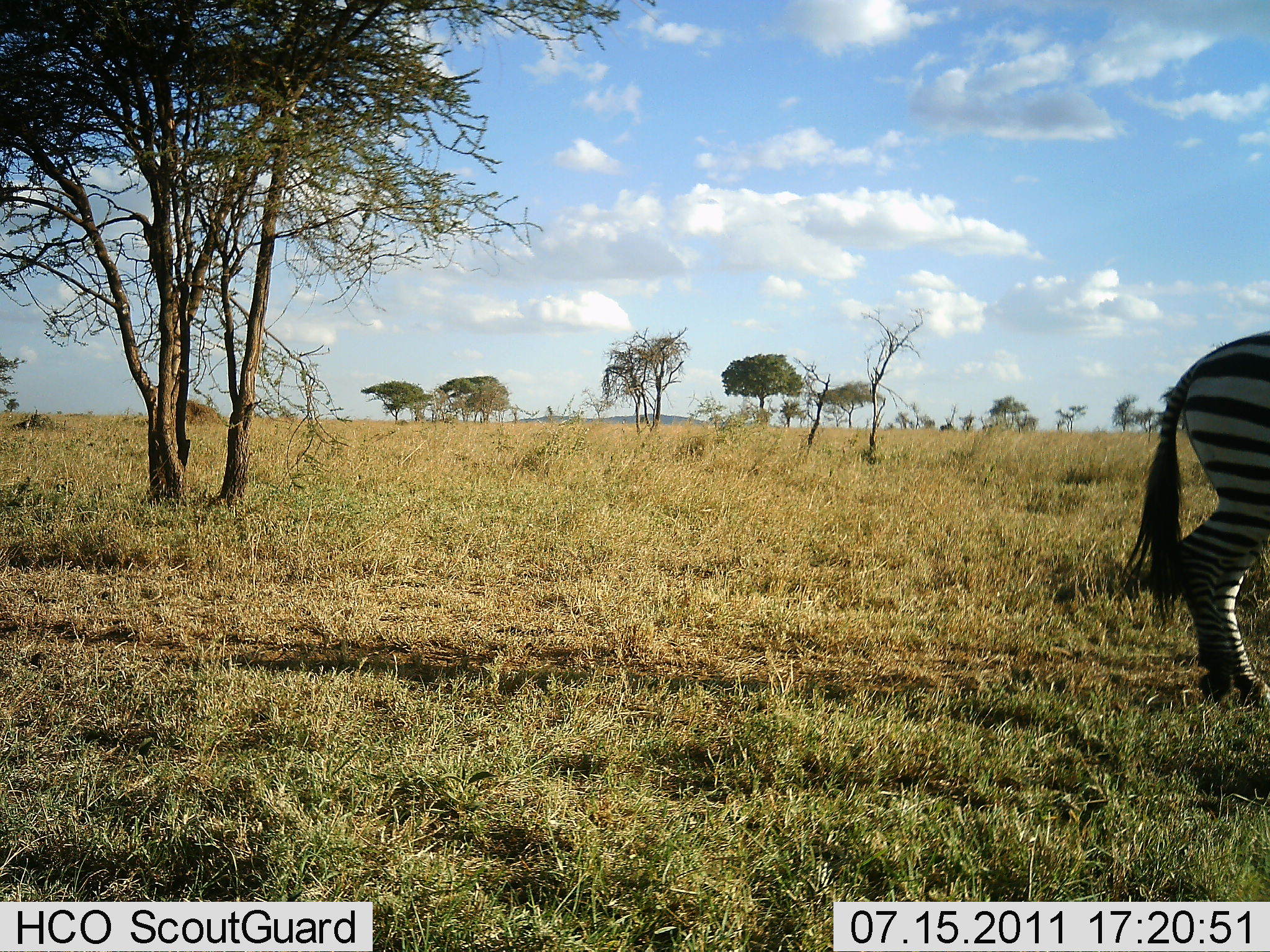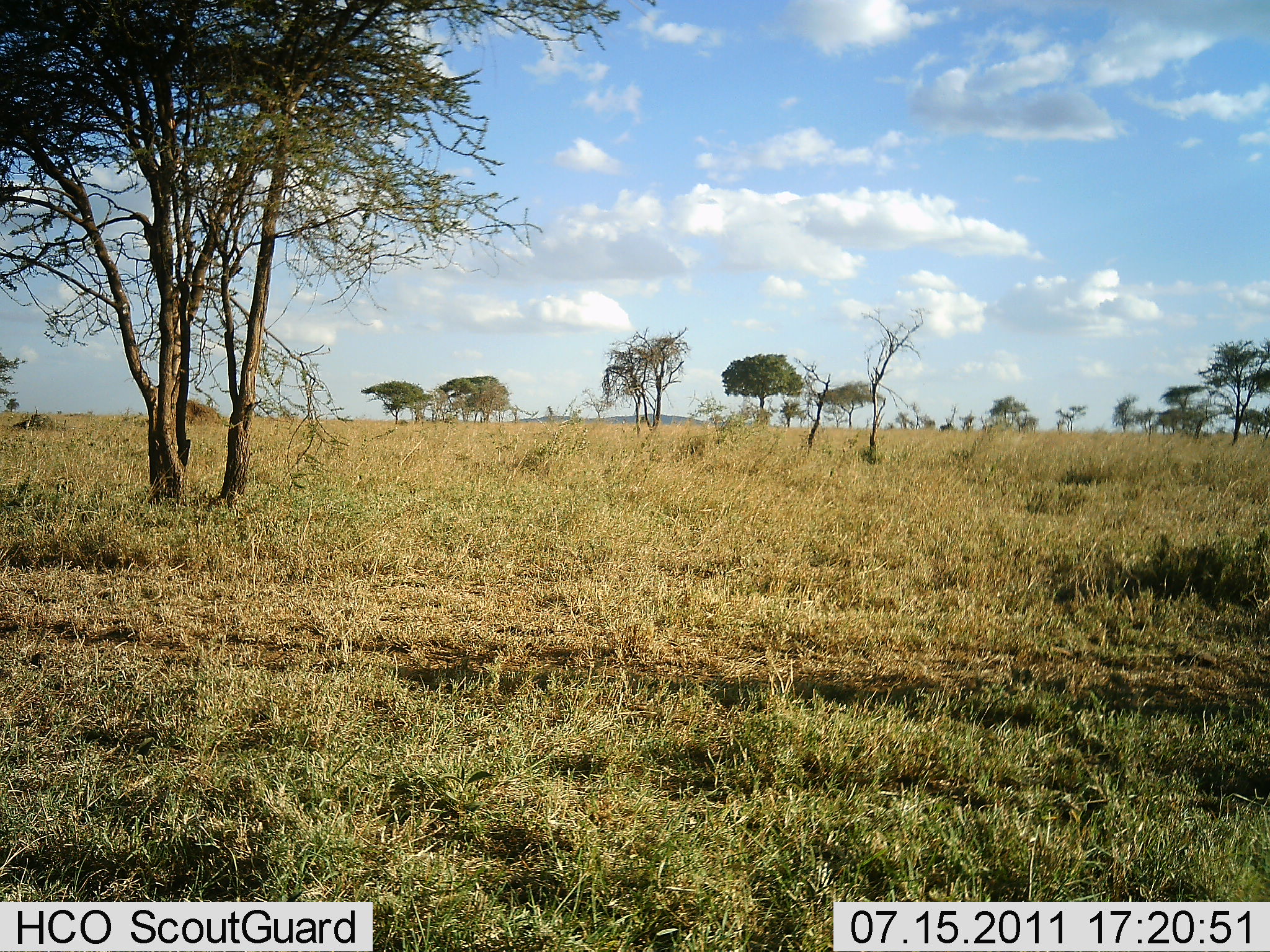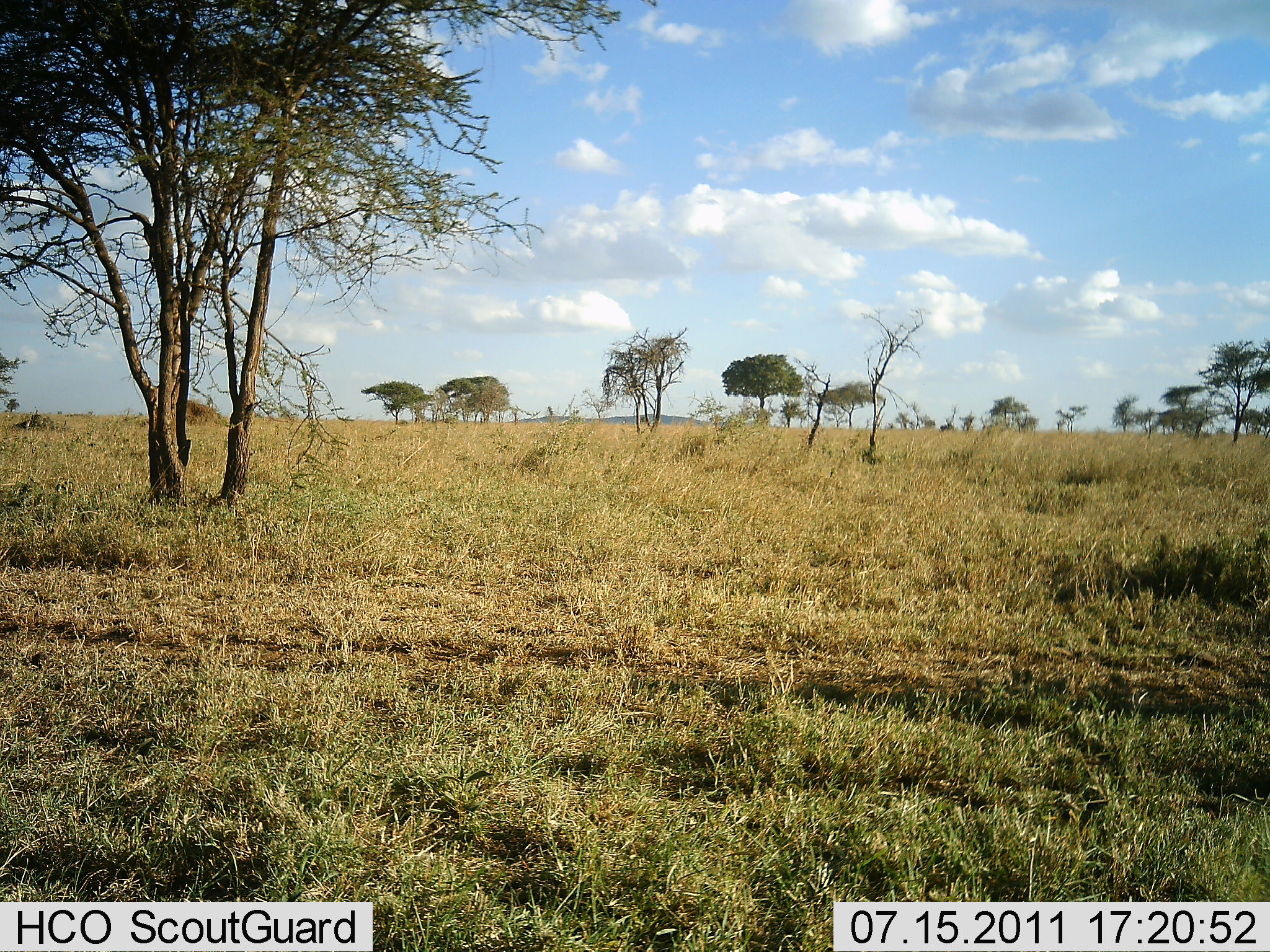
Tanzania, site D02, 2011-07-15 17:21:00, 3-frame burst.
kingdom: Animalia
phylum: Chordata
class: Mammalia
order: Perissodactyla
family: Equidae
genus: Equus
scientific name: Equus quagga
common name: plains zebra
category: zebra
Zebra (plains zebra) (Equus quagga), count 1. Behavior (volunteer vote fractions): standing 0%, resting 0%, moving 100%, interacting 0%. Young present (vote fraction): 0%. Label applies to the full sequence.